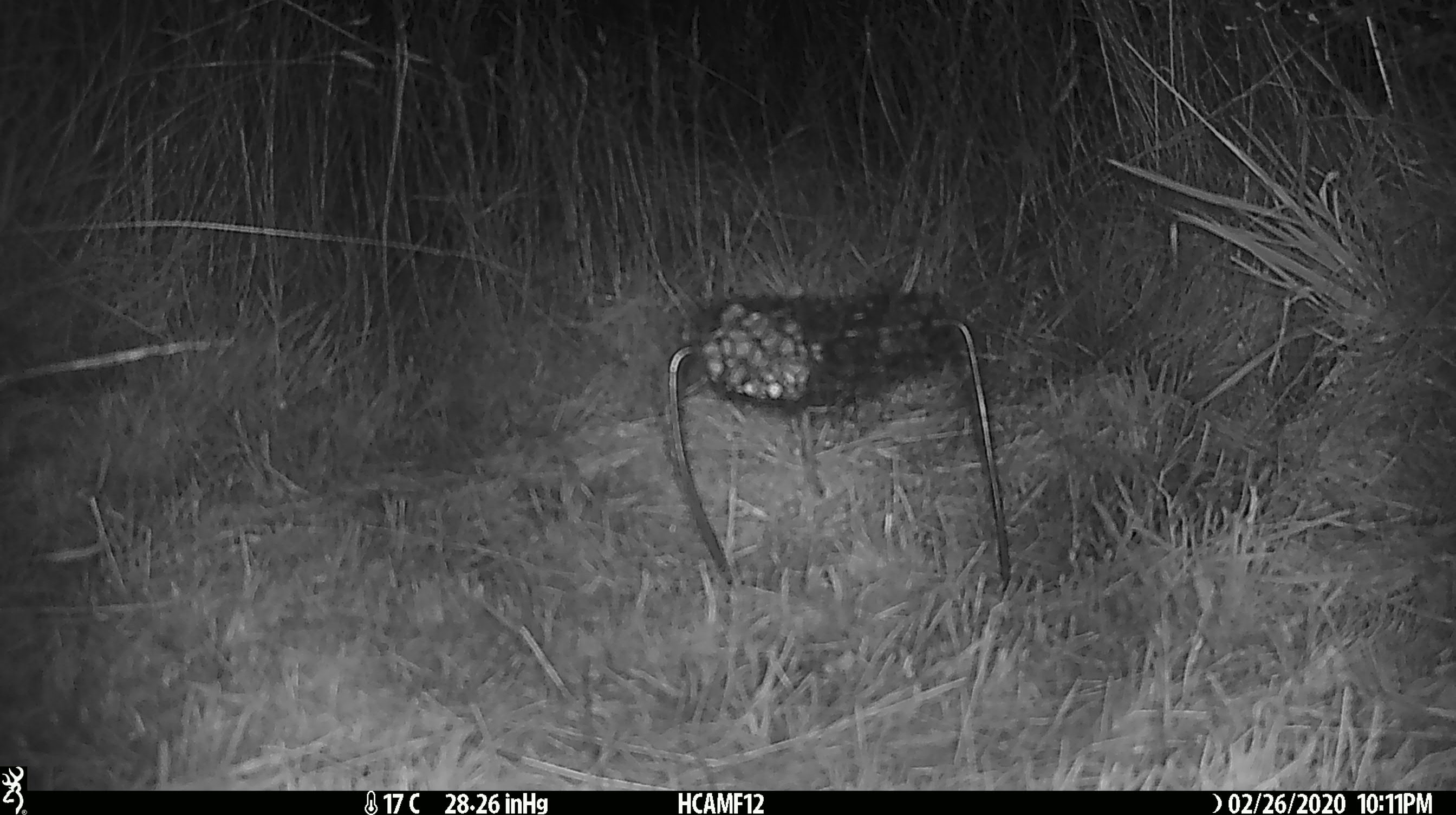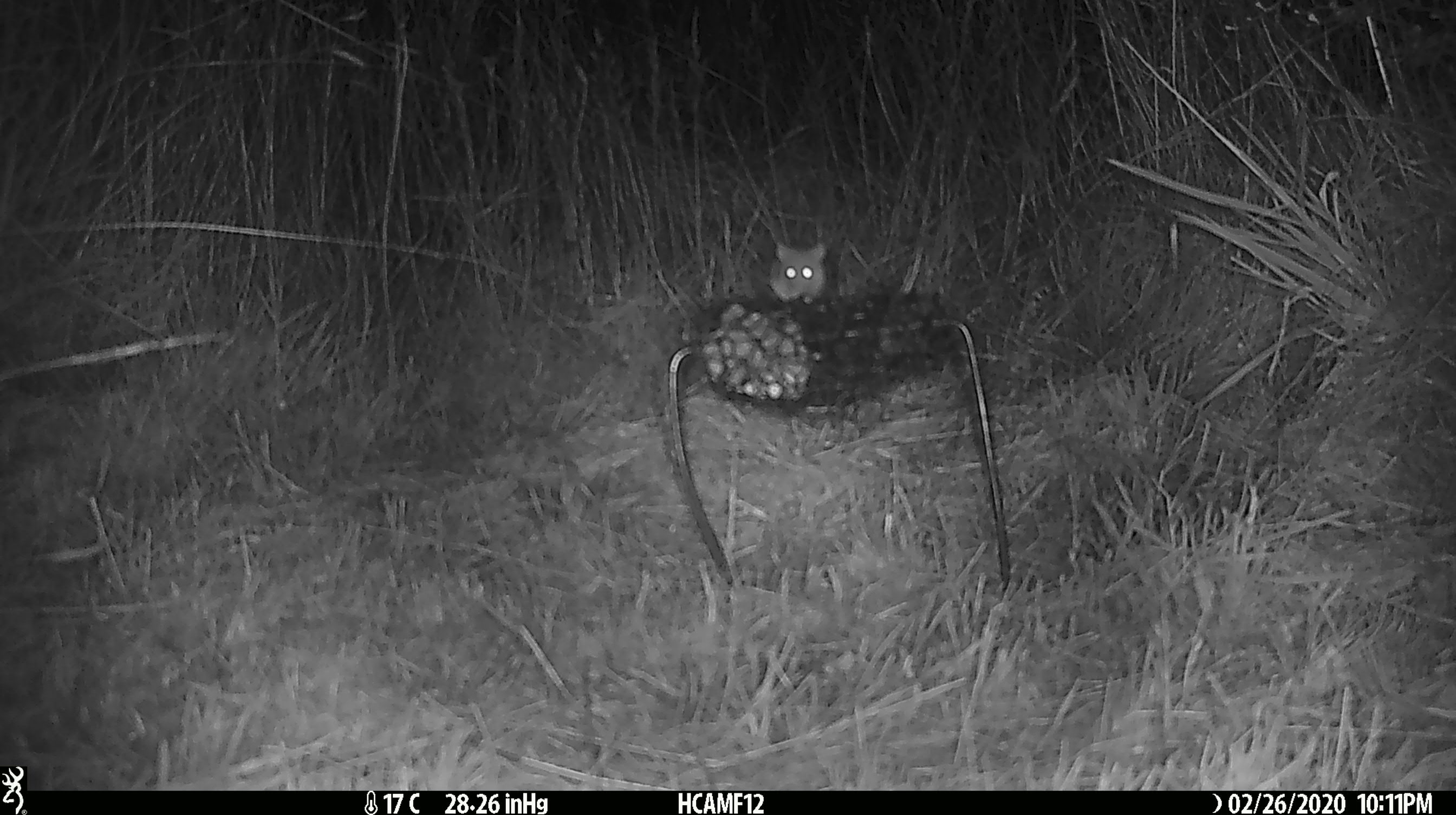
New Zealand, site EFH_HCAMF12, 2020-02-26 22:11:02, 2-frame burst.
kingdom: Animalia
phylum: Chordata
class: Mammalia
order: Rodentia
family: Muridae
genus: Mus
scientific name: Mus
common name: mouse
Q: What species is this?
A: Mouse (Mus).